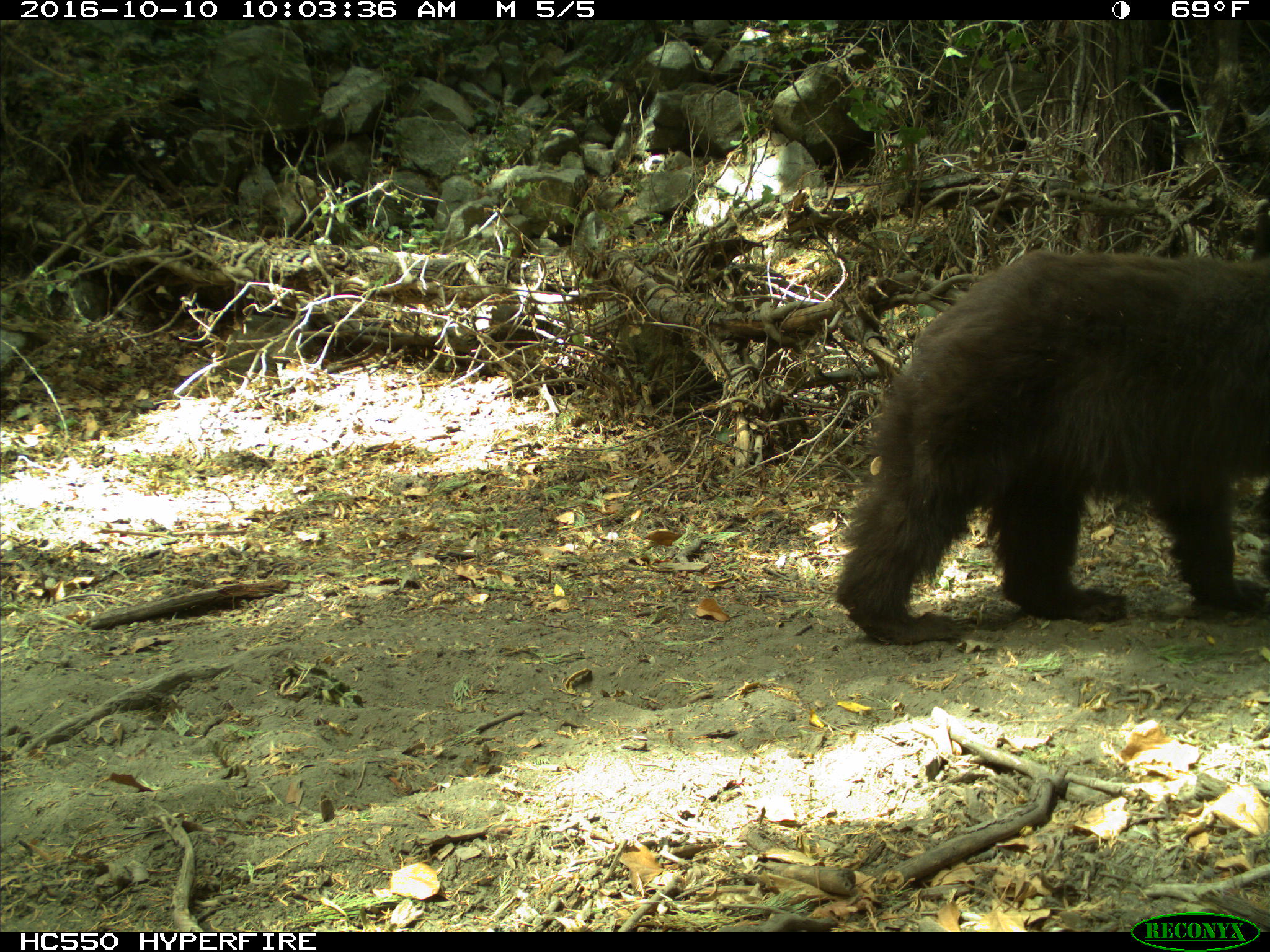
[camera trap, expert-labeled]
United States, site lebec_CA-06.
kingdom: Animalia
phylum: Chordata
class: Mammalia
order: Carnivora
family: Ursidae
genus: Ursus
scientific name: Ursus americanus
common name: american black bear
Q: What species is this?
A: Ursus americanus (american black bear).